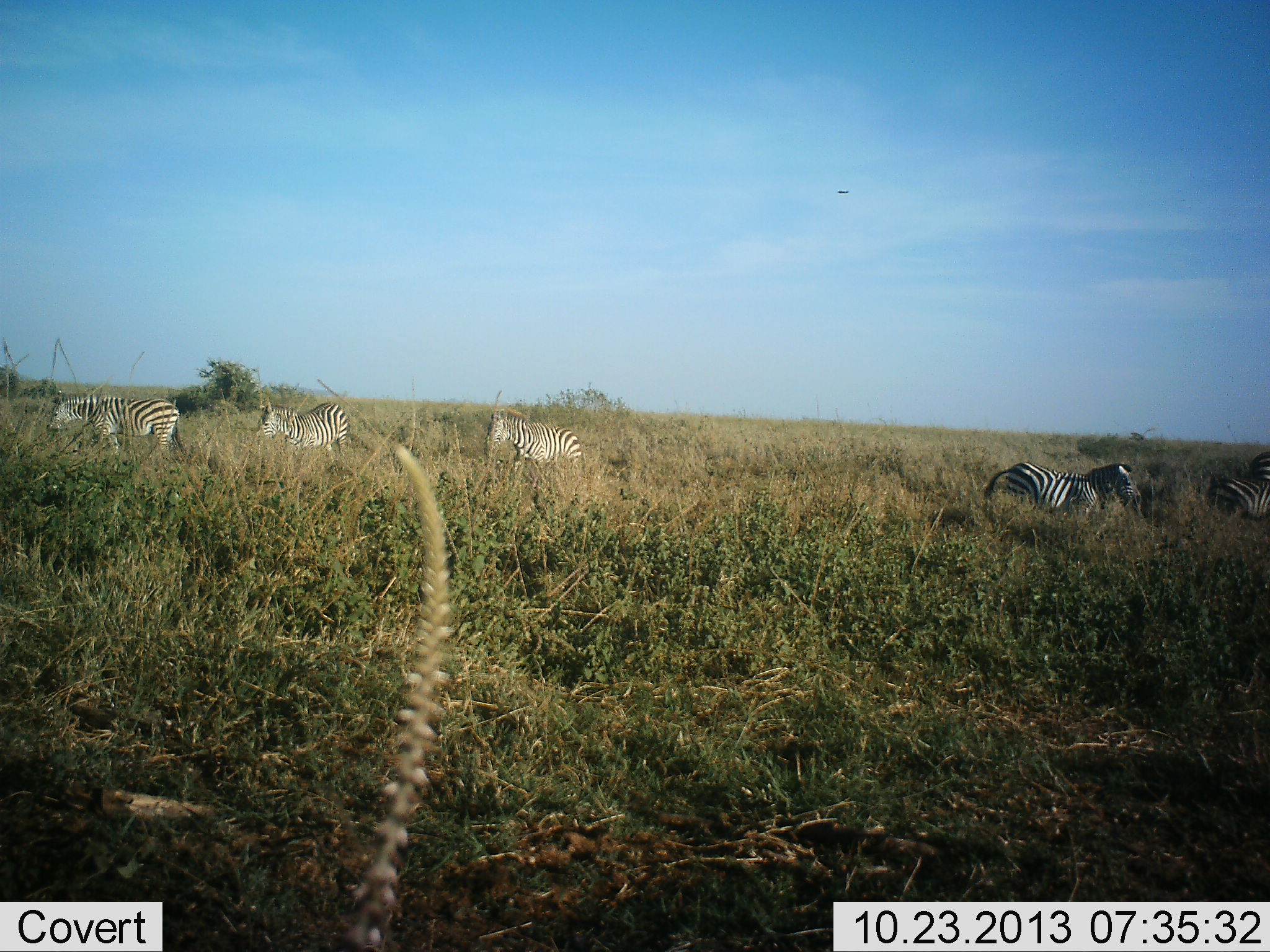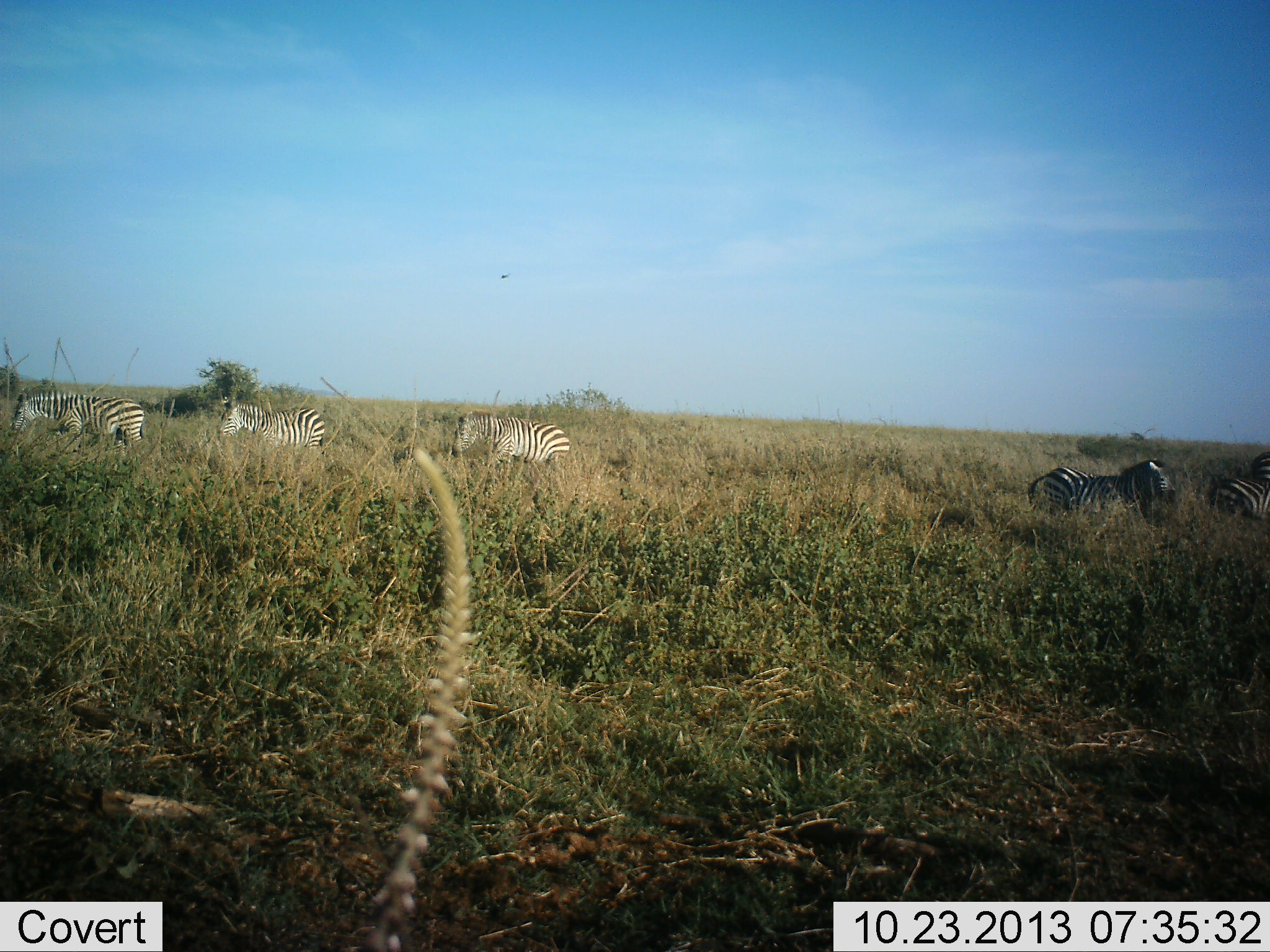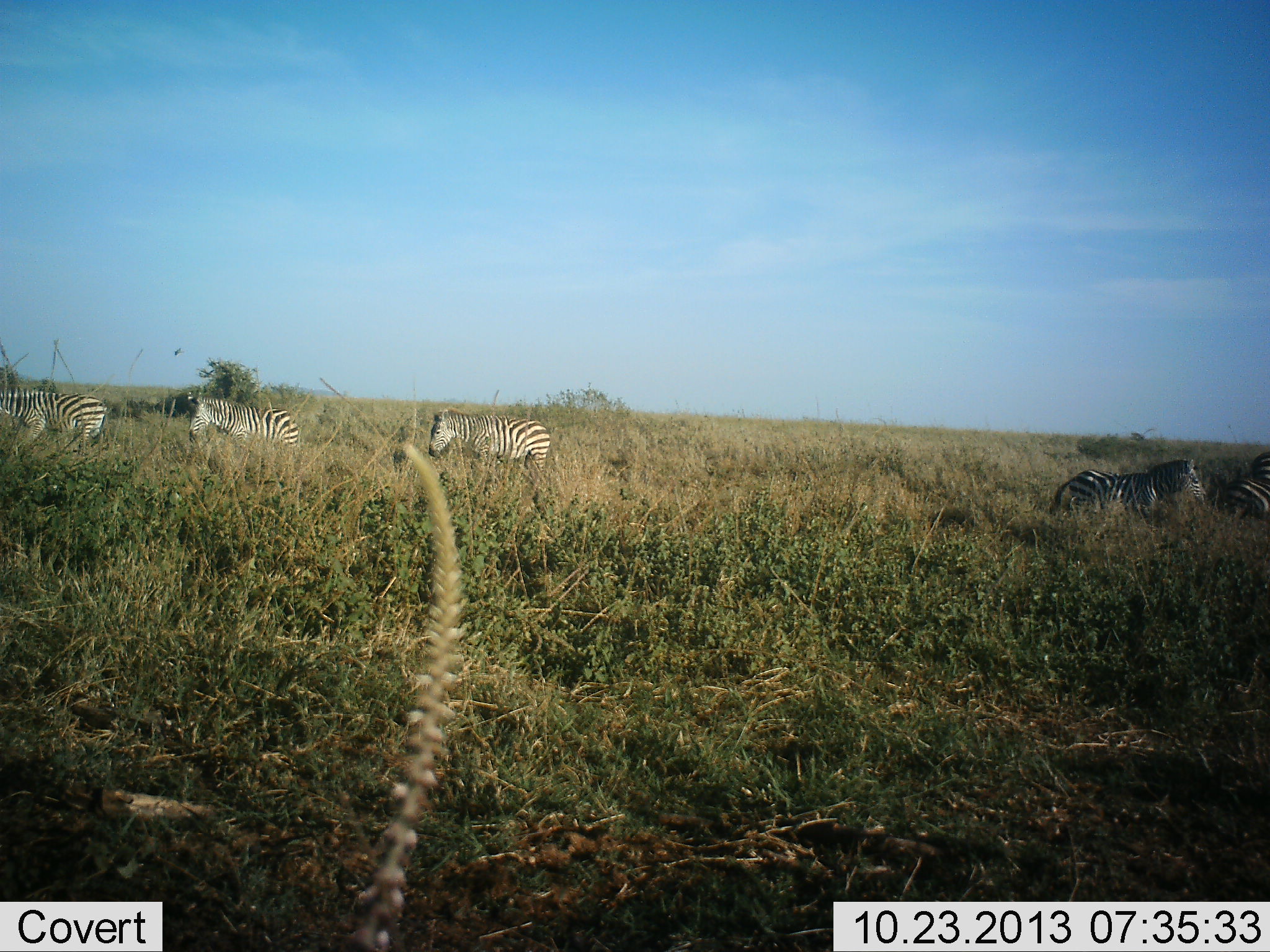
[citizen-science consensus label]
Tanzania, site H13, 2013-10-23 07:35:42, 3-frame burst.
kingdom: Animalia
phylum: Chordata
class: Mammalia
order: Perissodactyla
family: Equidae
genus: Equus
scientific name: Equus quagga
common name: plains zebra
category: zebra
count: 5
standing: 33%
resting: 3%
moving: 85%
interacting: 0%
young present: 0%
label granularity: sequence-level